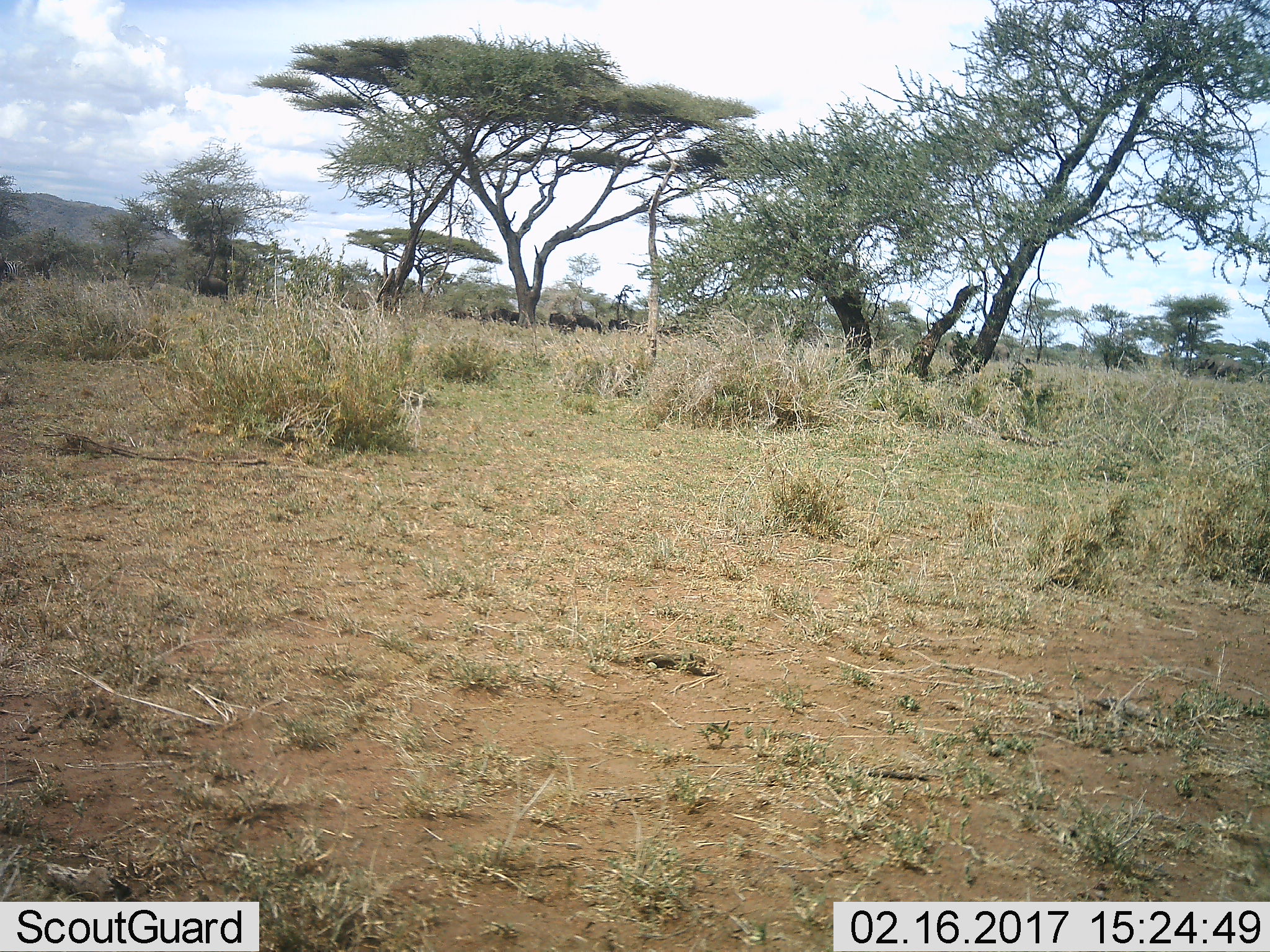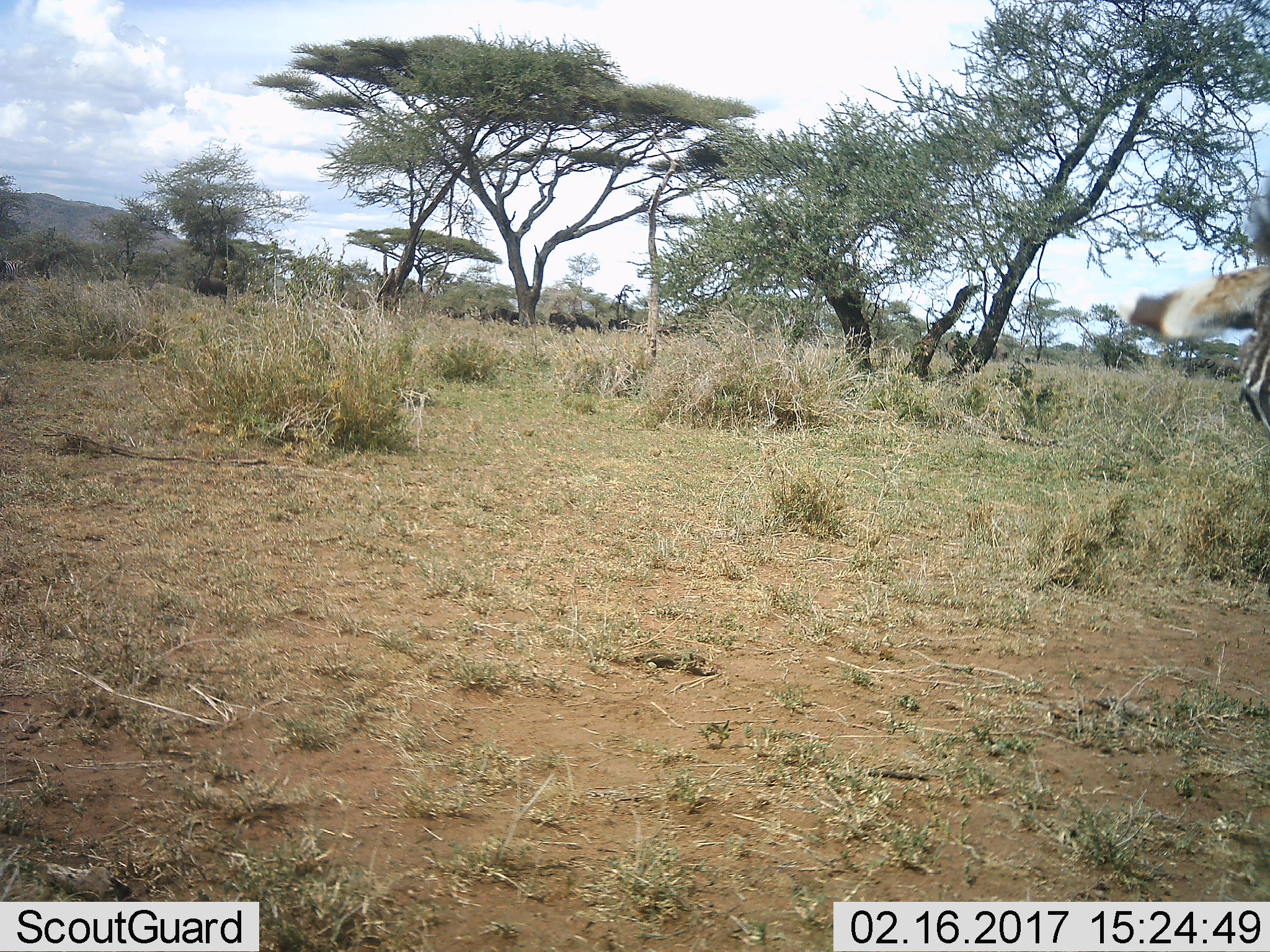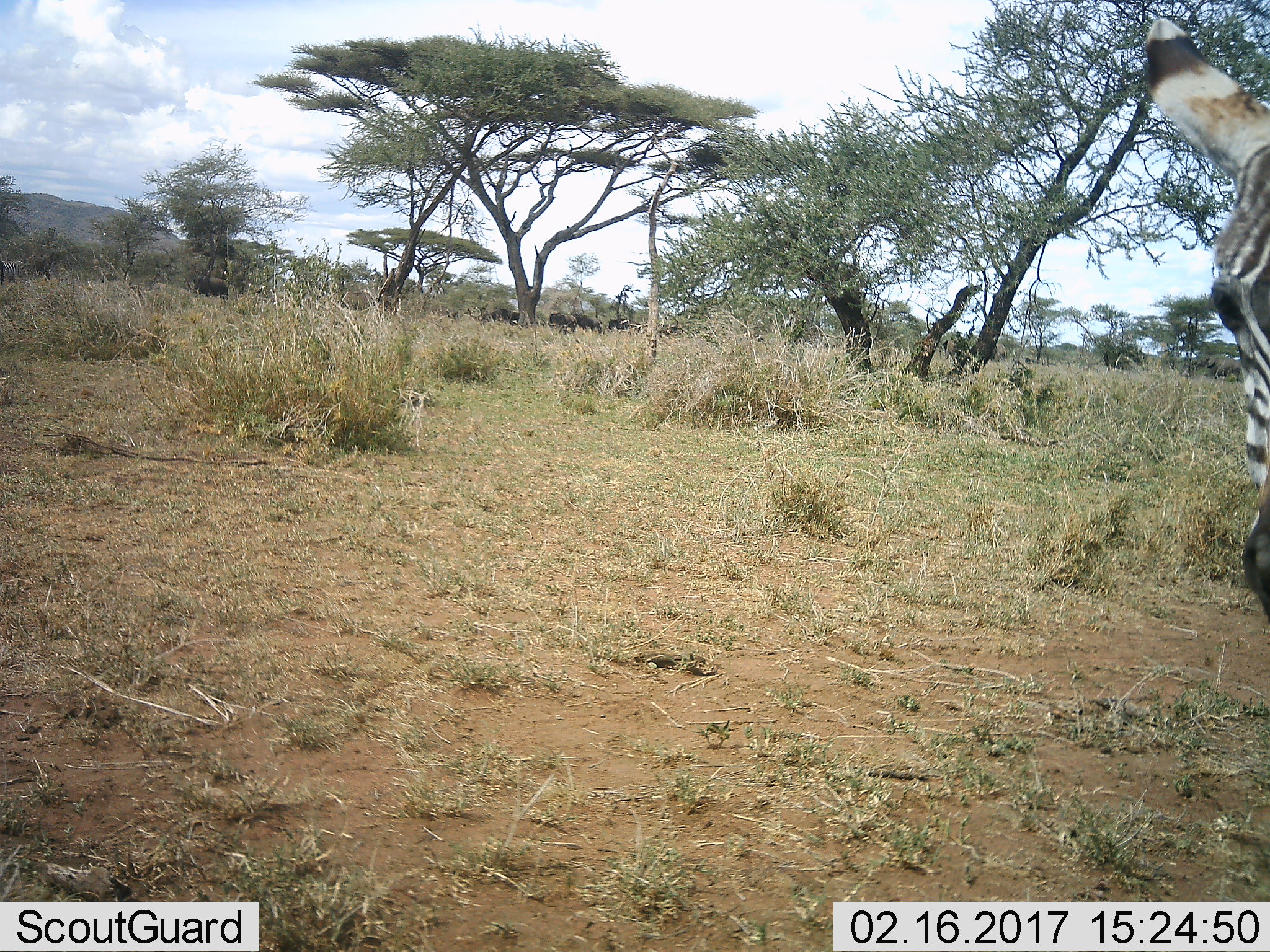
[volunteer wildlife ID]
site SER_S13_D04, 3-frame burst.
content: unidentified animal